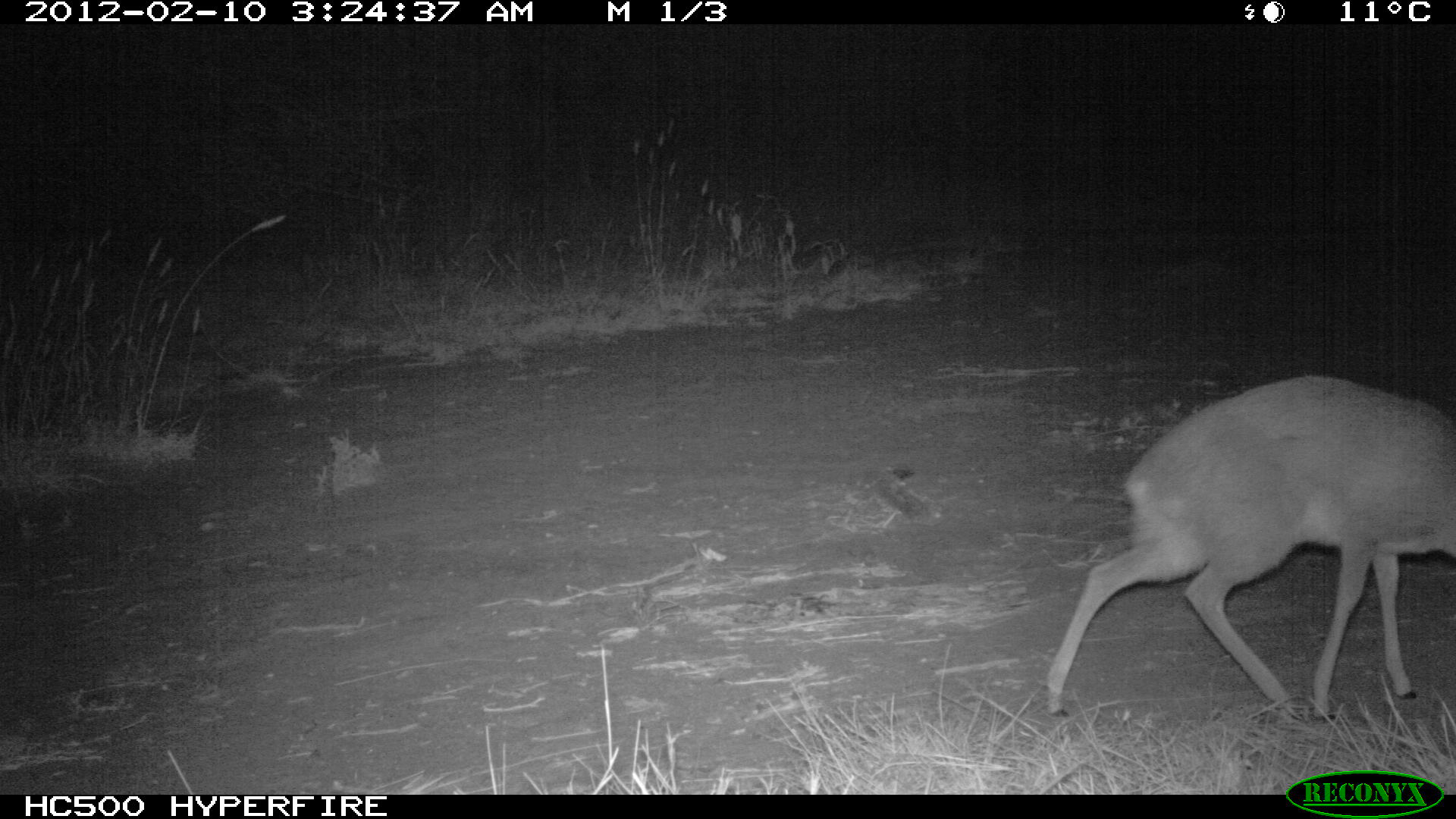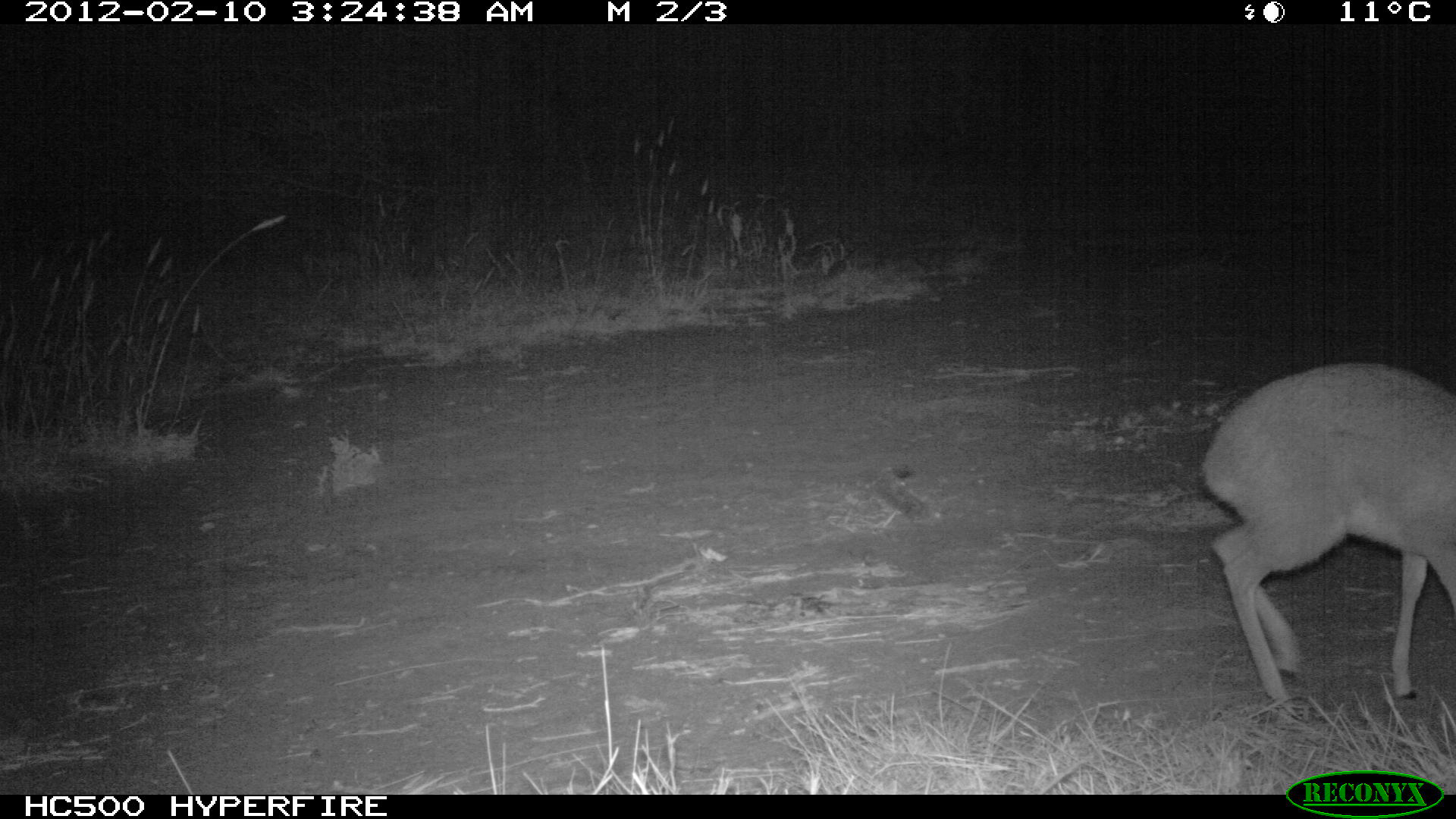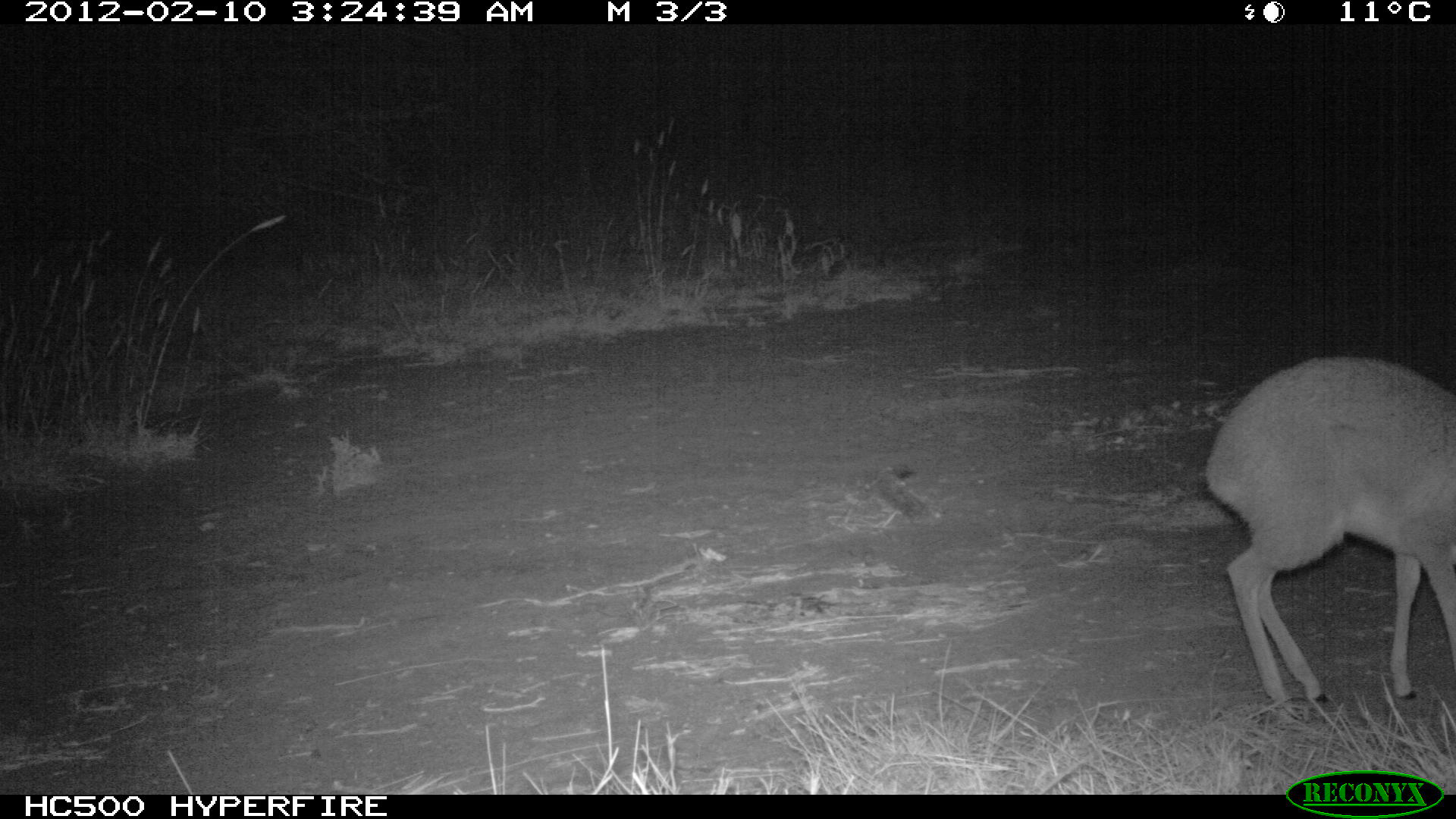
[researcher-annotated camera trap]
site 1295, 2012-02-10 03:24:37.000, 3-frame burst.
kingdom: Animalia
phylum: Chordata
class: Mammalia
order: Artiodactyla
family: Bovidae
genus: Madoqua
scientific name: Madoqua guentheri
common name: günther's dik-dik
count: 1